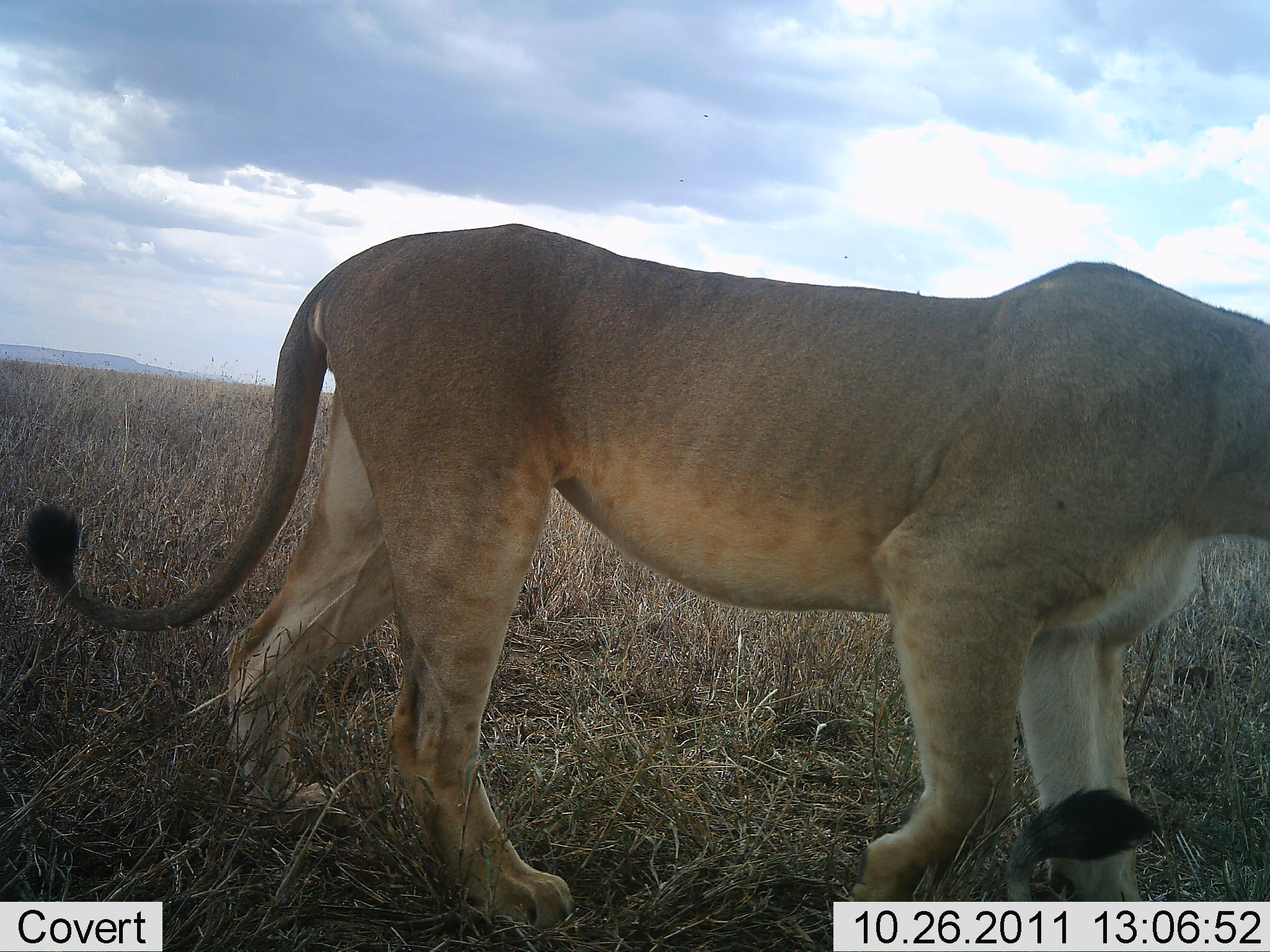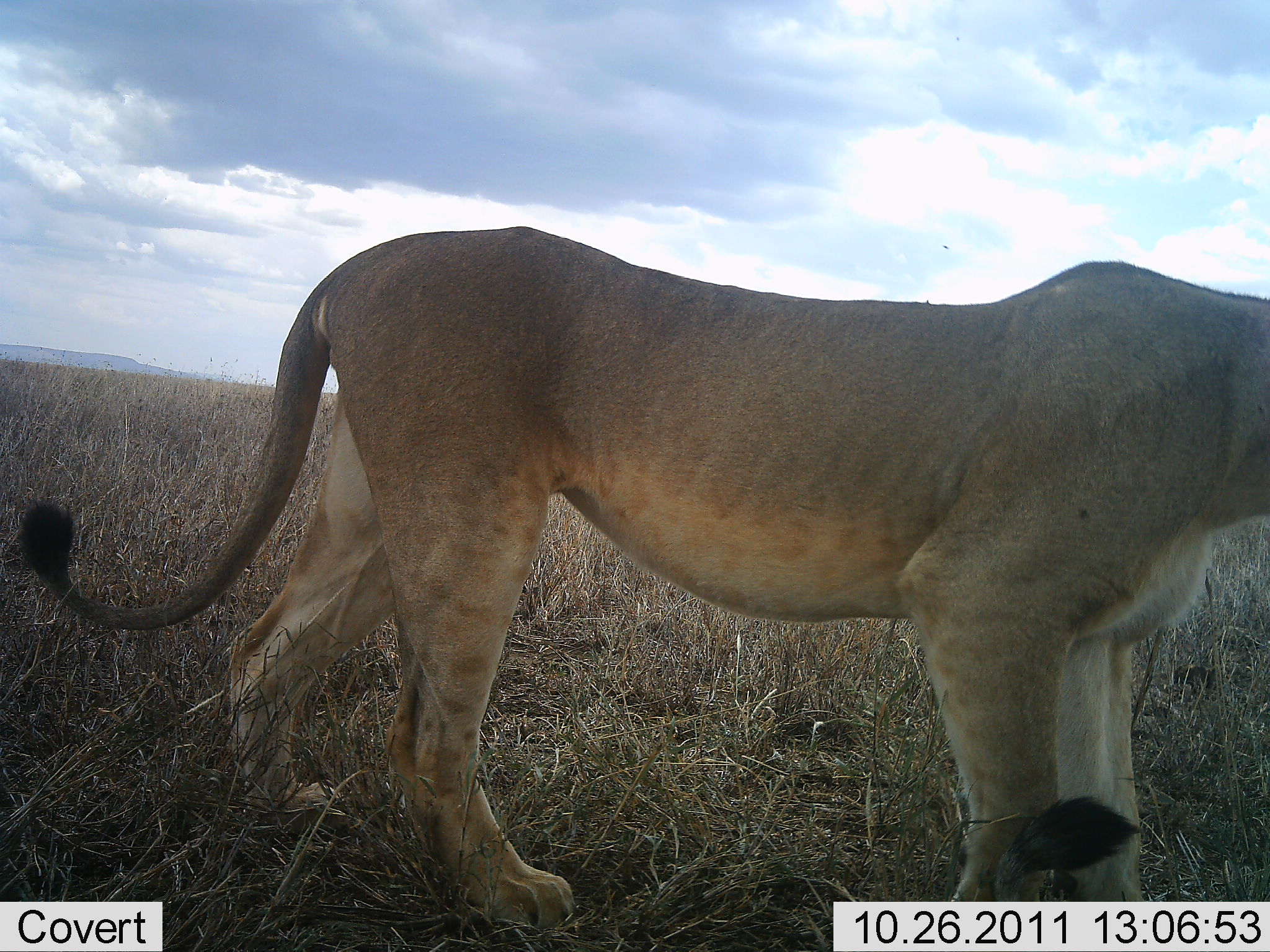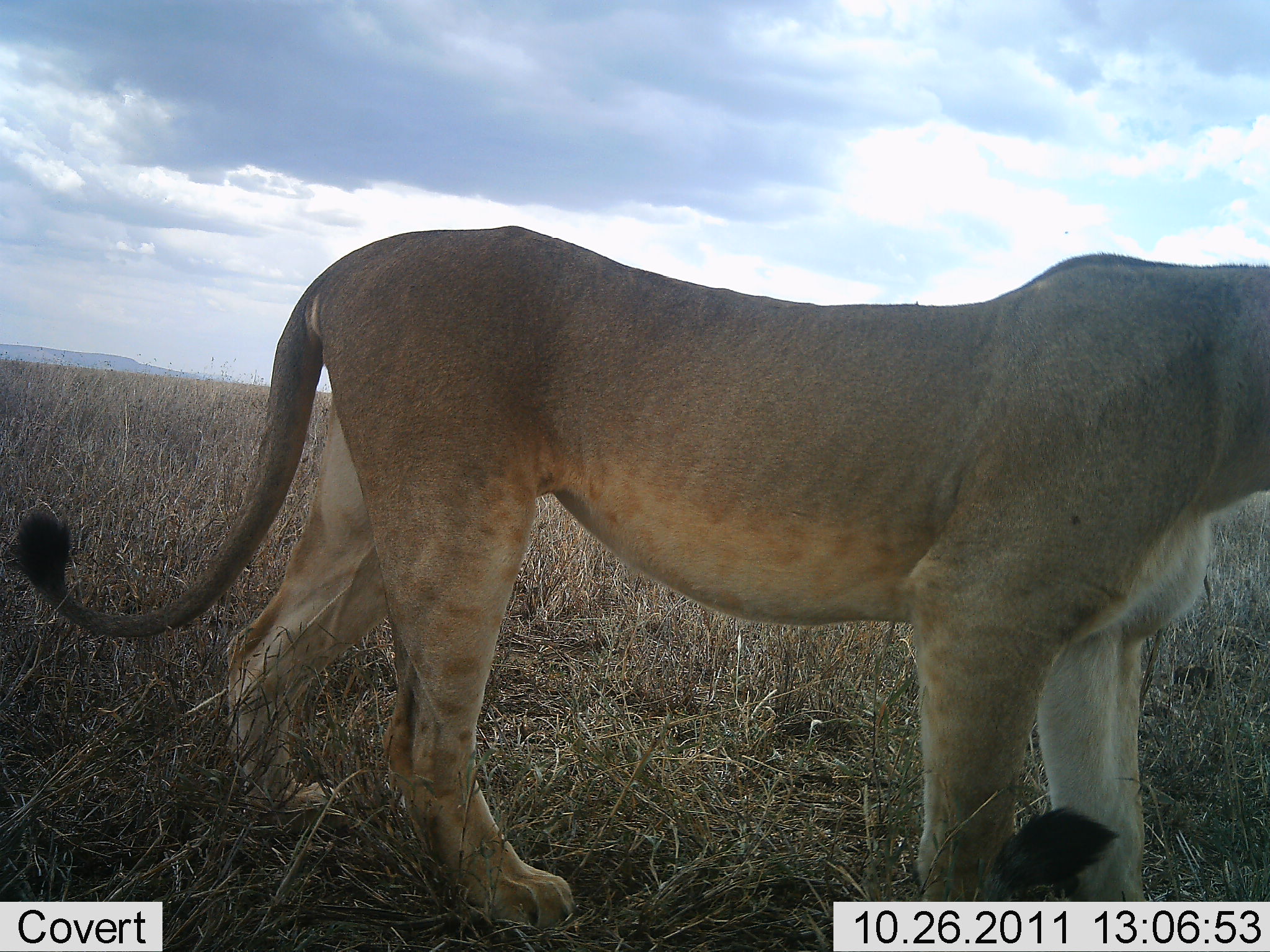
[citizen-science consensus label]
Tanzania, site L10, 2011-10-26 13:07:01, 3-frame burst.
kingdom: Animalia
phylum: Chordata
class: Mammalia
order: Carnivora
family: Felidae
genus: Panthera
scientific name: Panthera leo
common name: lion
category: lionfemale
Lionfemale (lion) (Panthera leo), count 2. Behavior (volunteer vote fractions): standing 73%, resting 36%, moving 27%, interacting 9%. Young present (vote fraction): 9%. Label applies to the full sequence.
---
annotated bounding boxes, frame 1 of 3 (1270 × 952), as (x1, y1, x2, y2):
animal: (22, 224, 1268, 952)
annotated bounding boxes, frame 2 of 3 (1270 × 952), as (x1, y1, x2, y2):
animal: (14, 226, 1270, 951)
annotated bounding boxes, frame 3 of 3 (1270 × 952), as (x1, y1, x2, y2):
animal: (13, 225, 1270, 951)